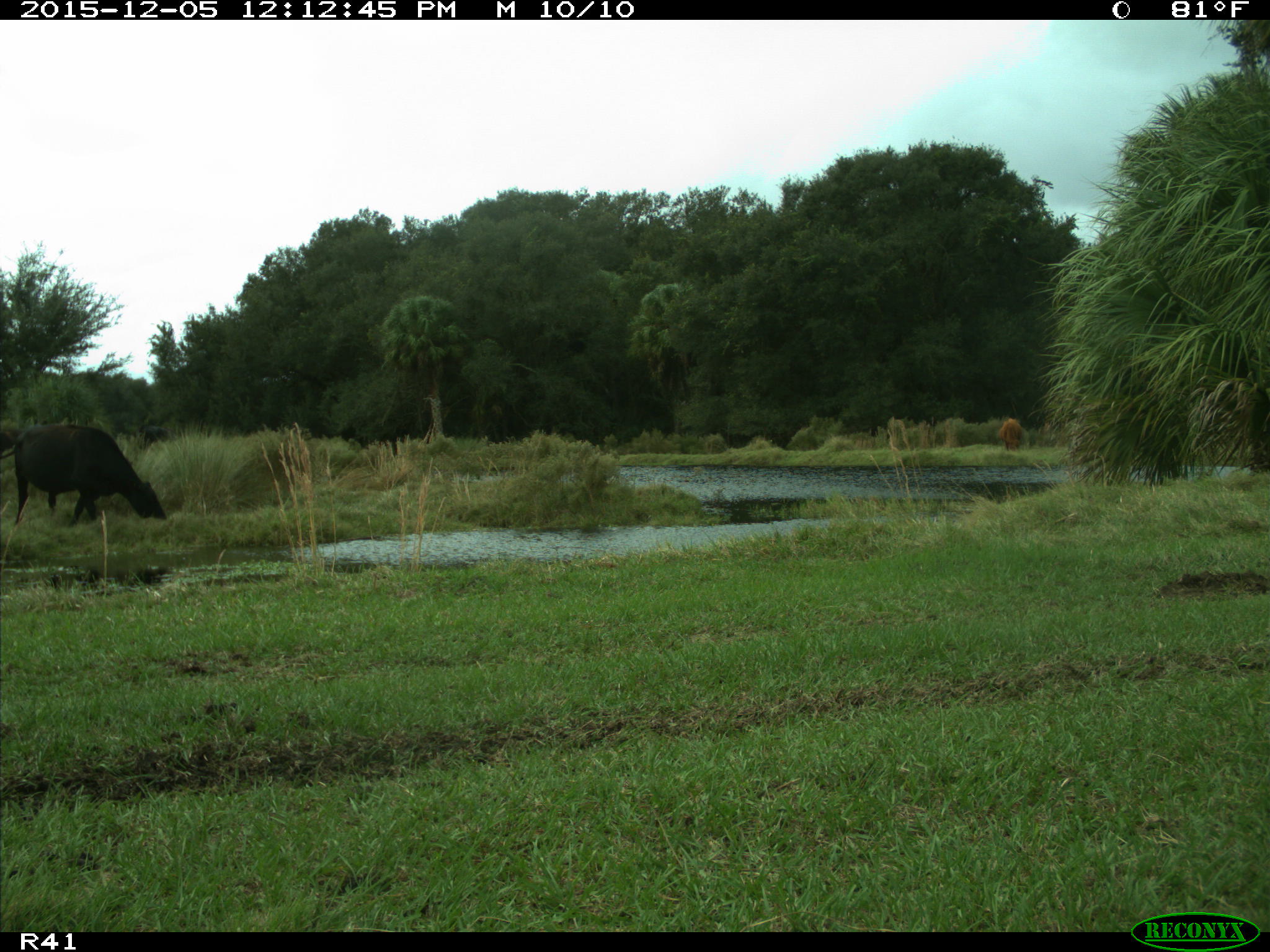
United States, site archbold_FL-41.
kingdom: Animalia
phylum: Chordata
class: Mammalia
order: Artiodactyla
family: Bovidae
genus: Bos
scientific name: Bos taurus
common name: domestic cow